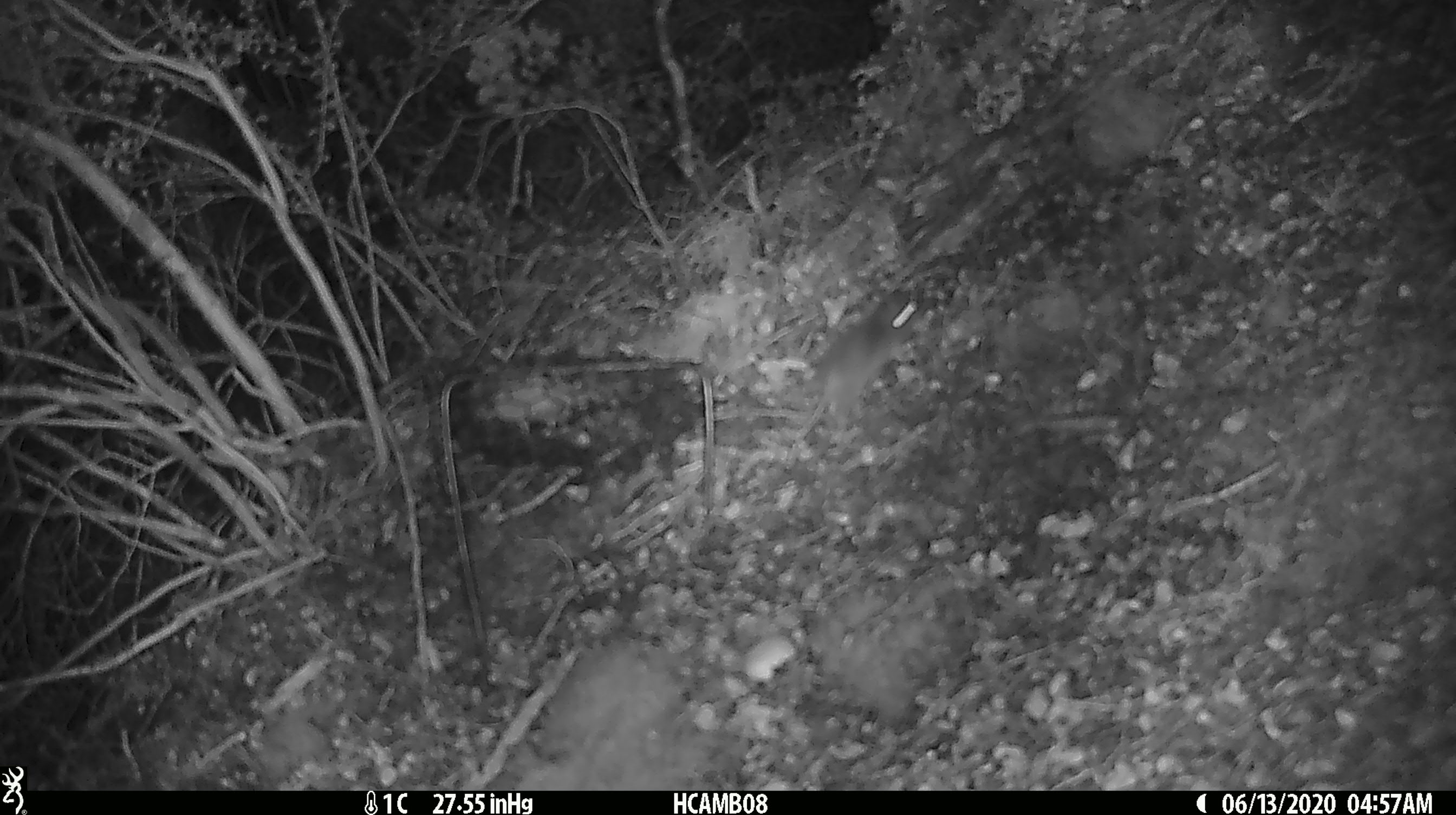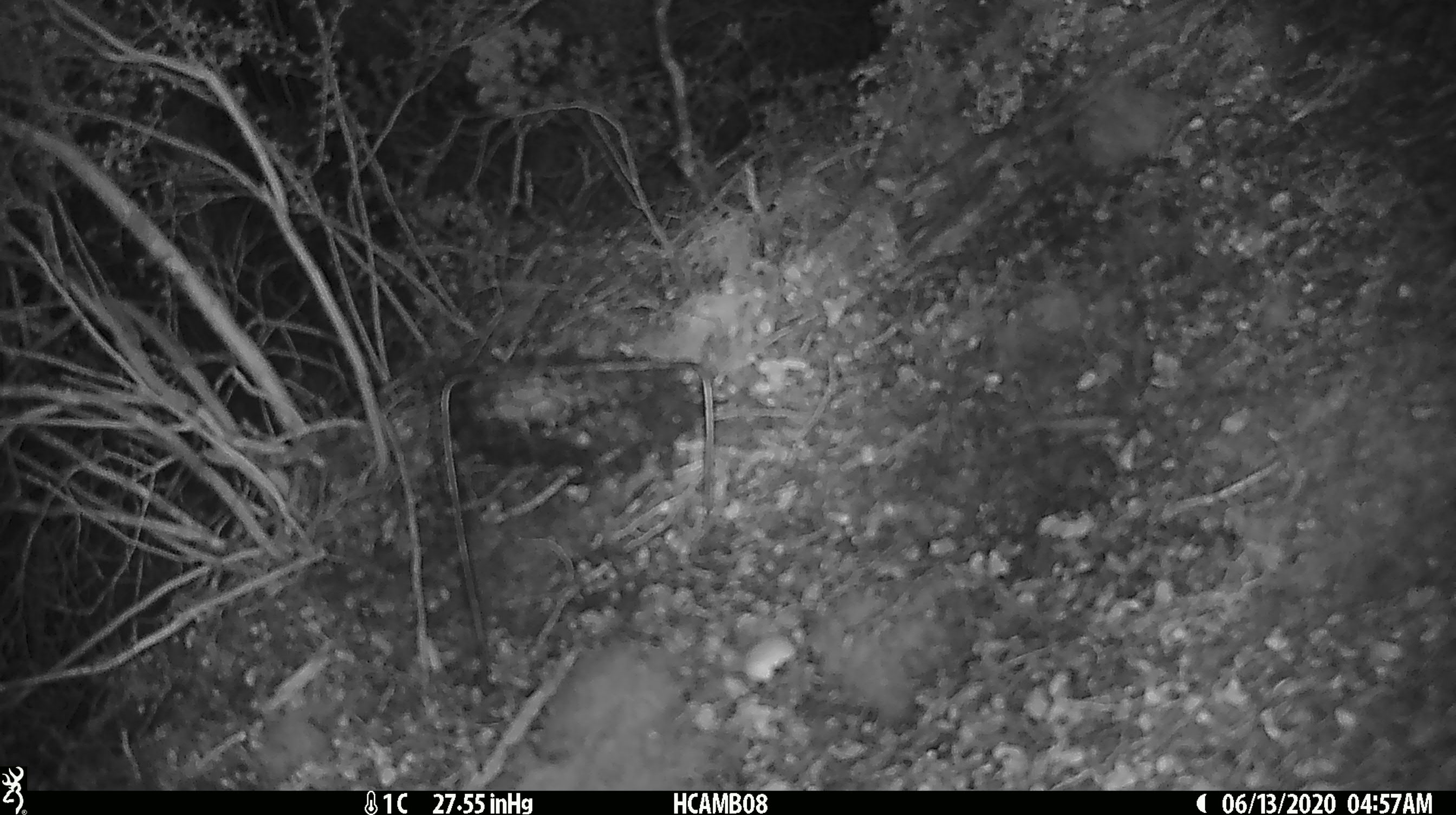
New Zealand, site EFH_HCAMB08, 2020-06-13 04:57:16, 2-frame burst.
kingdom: Animalia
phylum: Chordata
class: Mammalia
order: Rodentia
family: Muridae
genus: Mus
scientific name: Mus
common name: mouse